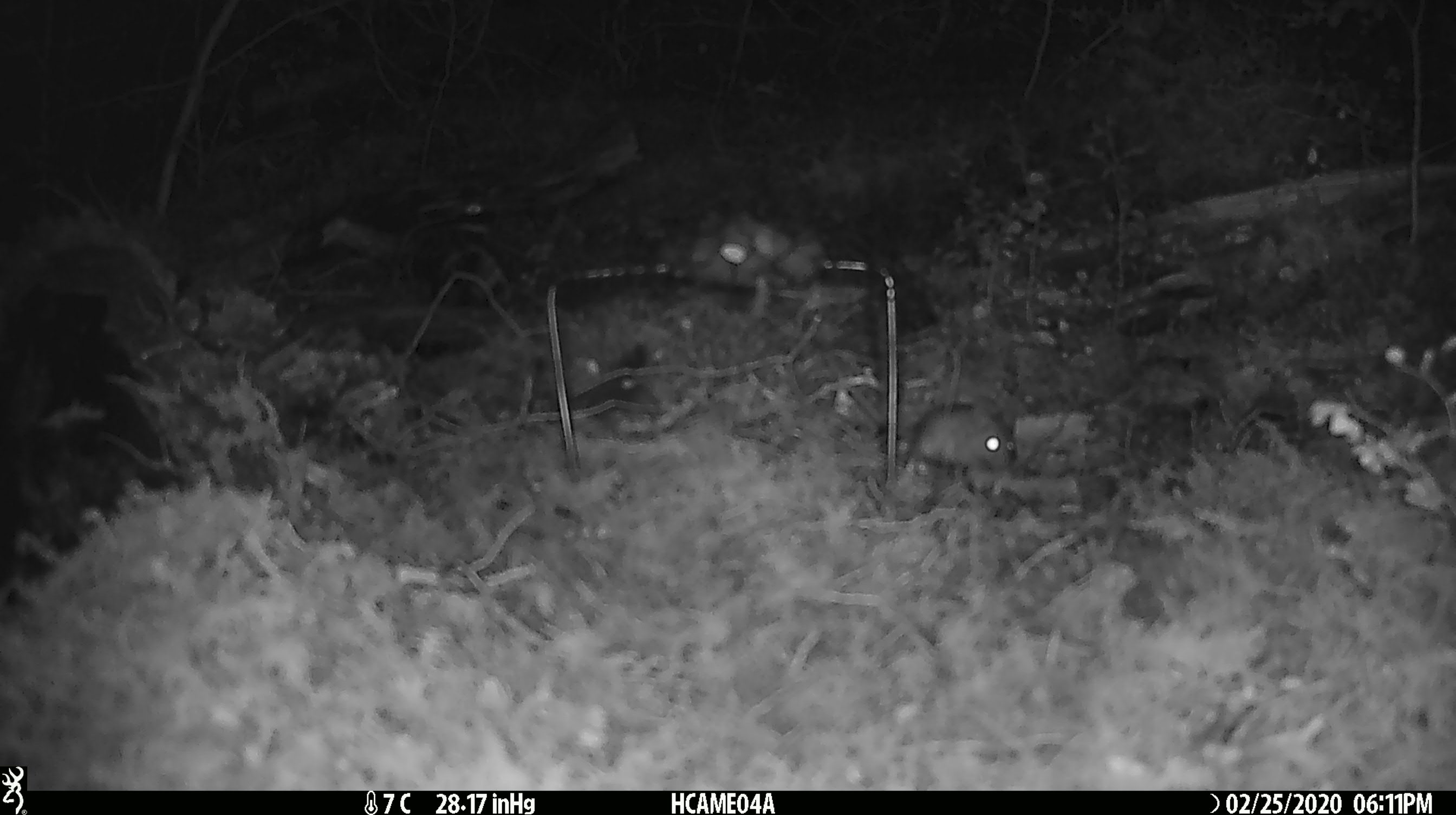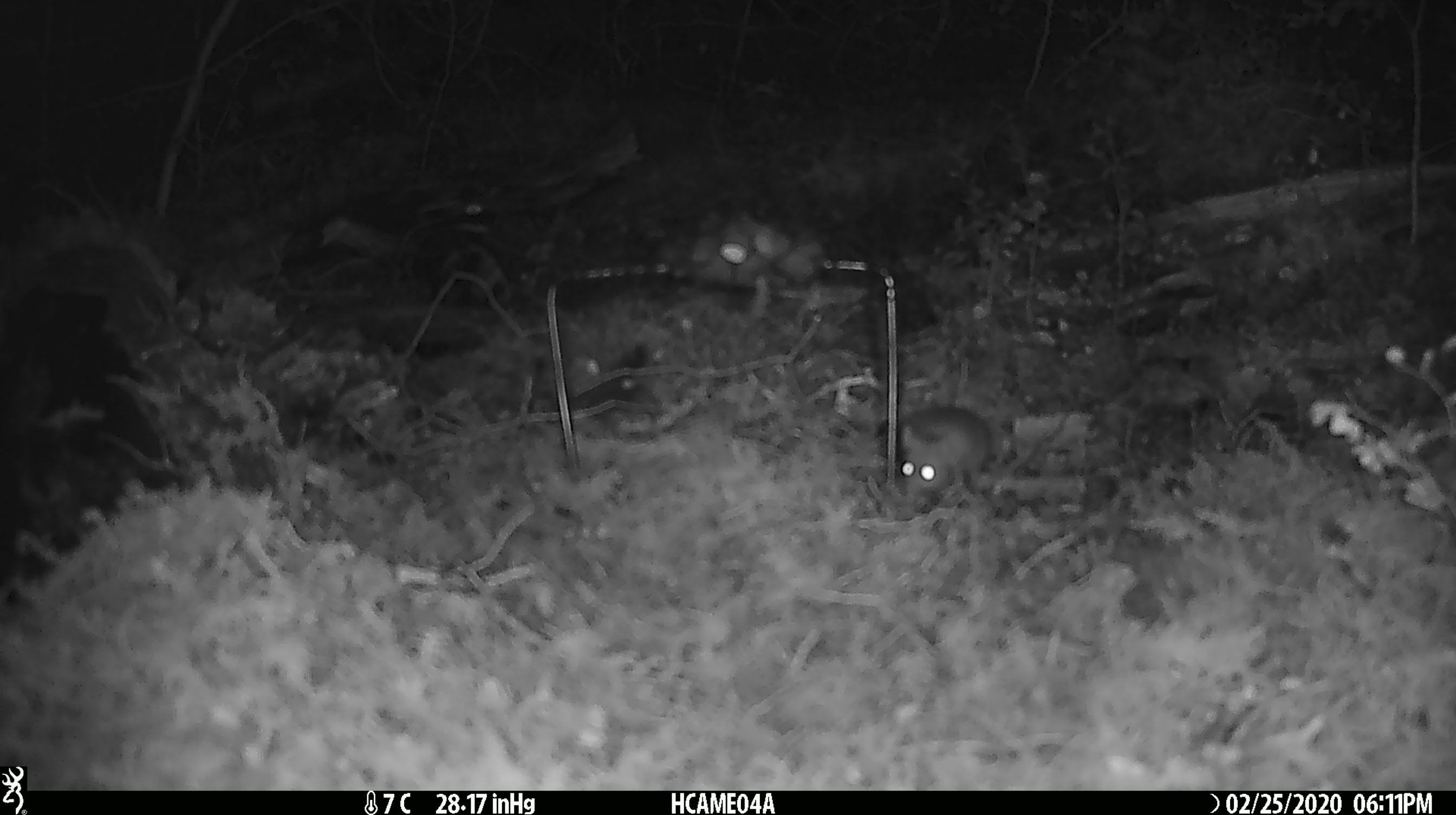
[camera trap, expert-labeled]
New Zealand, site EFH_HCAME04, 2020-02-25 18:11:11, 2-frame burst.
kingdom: Animalia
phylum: Chordata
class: Mammalia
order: Rodentia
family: Muridae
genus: Mus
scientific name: Mus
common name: mouse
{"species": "mouse (Mus)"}